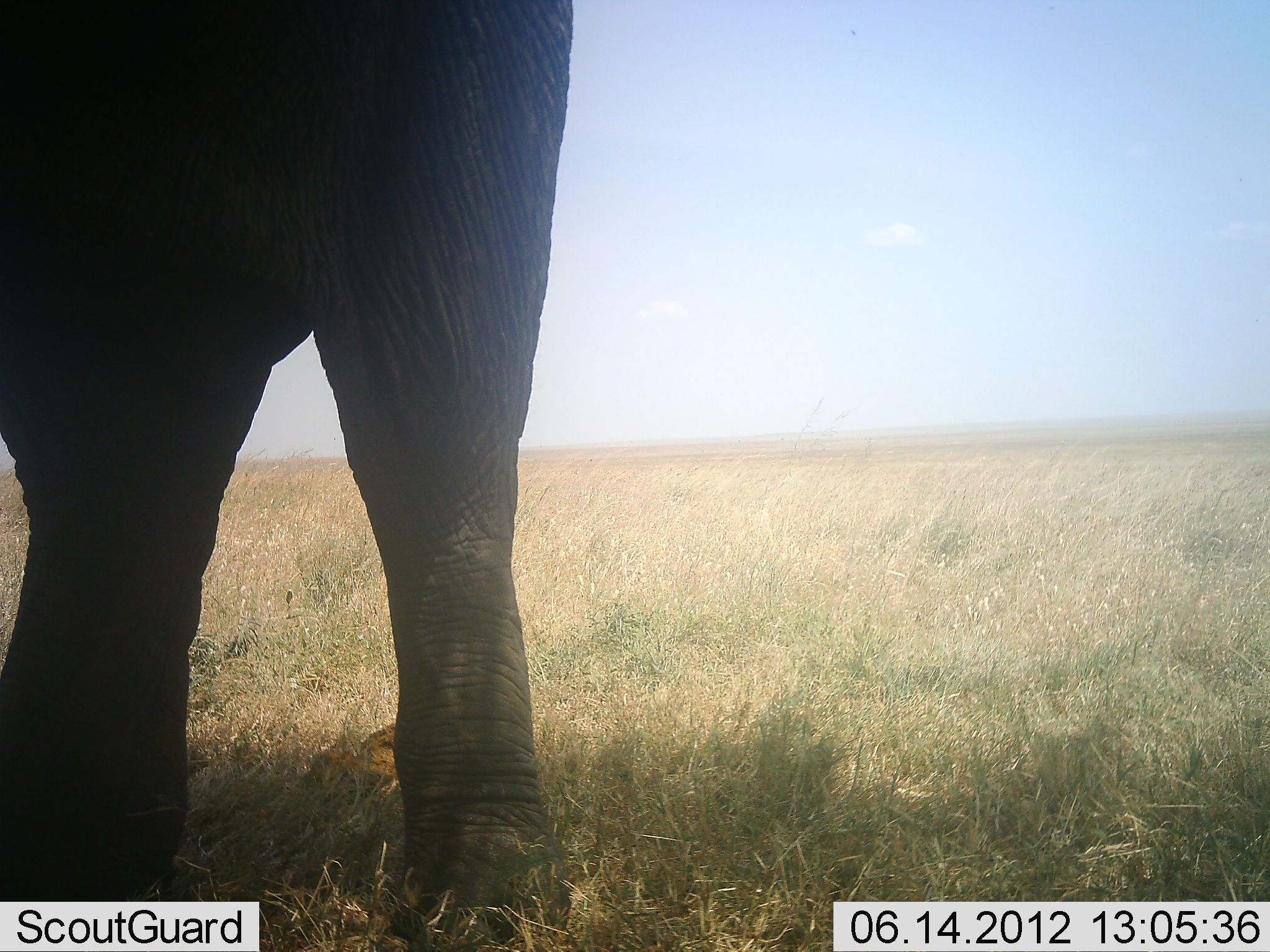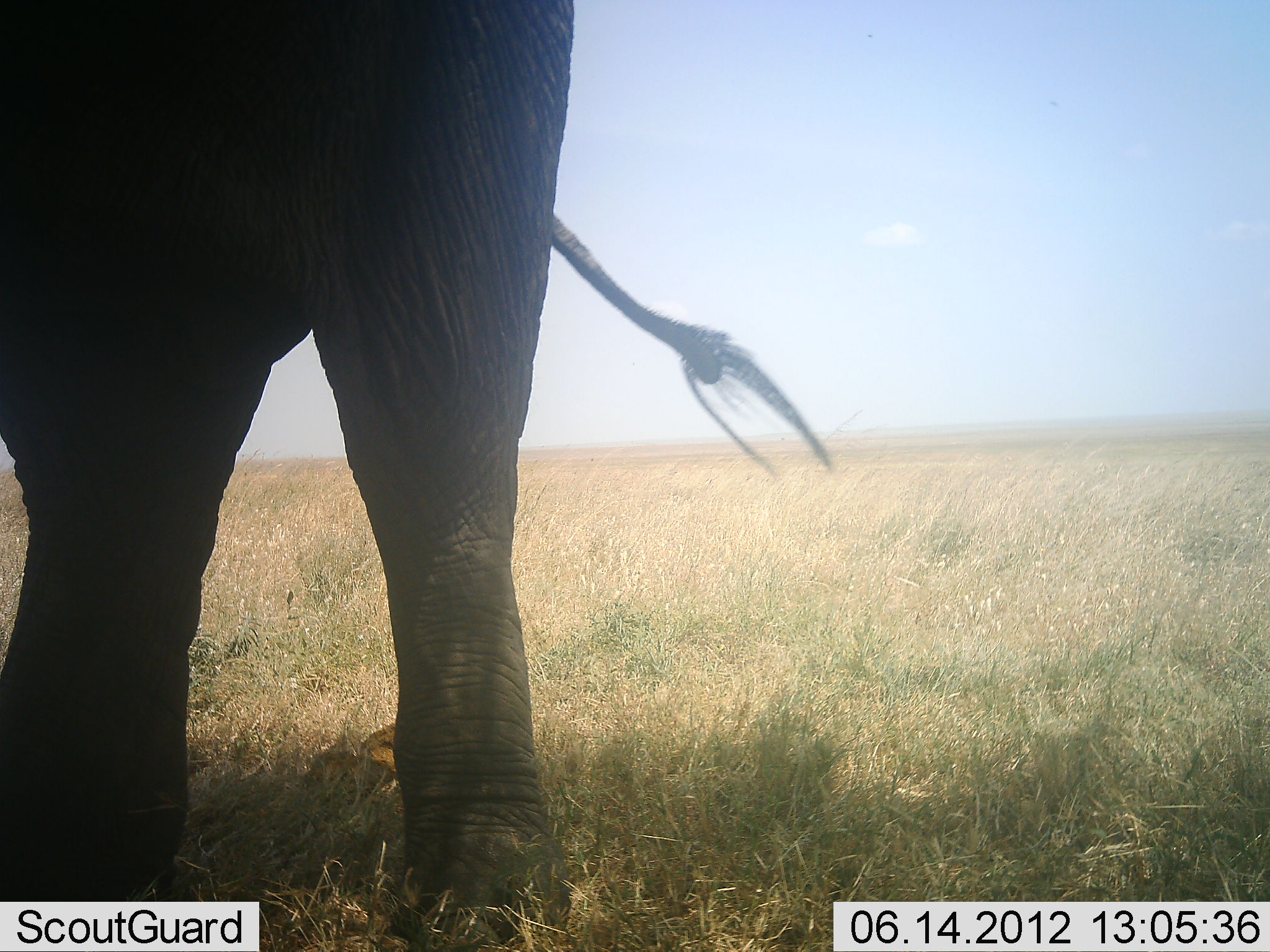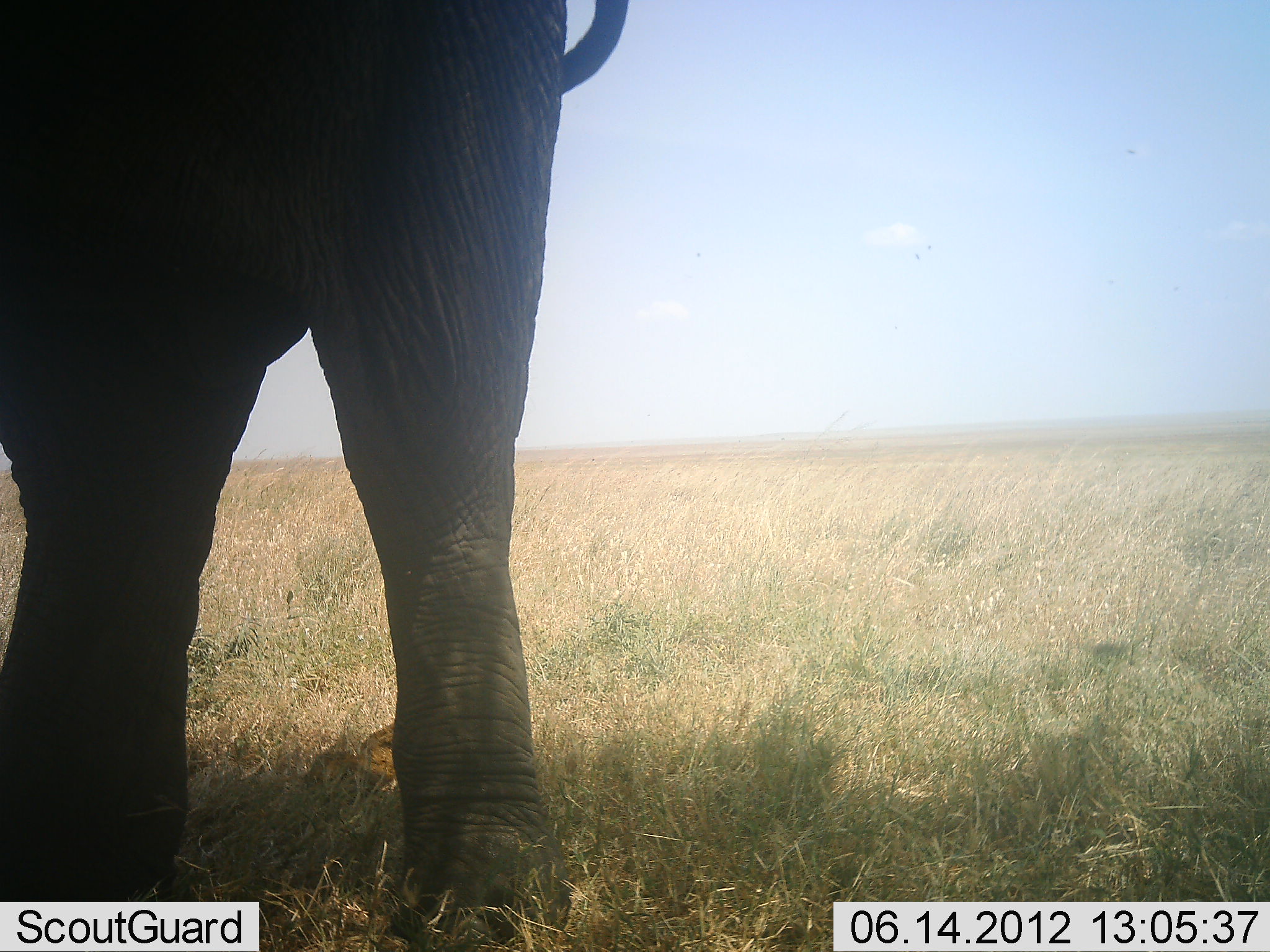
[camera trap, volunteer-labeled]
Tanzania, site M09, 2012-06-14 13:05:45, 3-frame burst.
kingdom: Animalia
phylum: Chordata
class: Mammalia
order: Proboscidea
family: Elephantidae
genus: Loxodonta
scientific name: Loxodonta africana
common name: african bush elephant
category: elephant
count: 1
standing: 90%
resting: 0%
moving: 10%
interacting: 0%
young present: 0%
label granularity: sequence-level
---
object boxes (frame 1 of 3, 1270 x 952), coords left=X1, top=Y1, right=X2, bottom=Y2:
animal: left=0, top=0, right=579, bottom=948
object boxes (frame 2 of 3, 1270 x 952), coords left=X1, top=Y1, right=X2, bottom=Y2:
animal: left=1, top=1, right=836, bottom=952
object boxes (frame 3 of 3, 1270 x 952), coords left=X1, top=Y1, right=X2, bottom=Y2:
animal: left=0, top=0, right=640, bottom=952